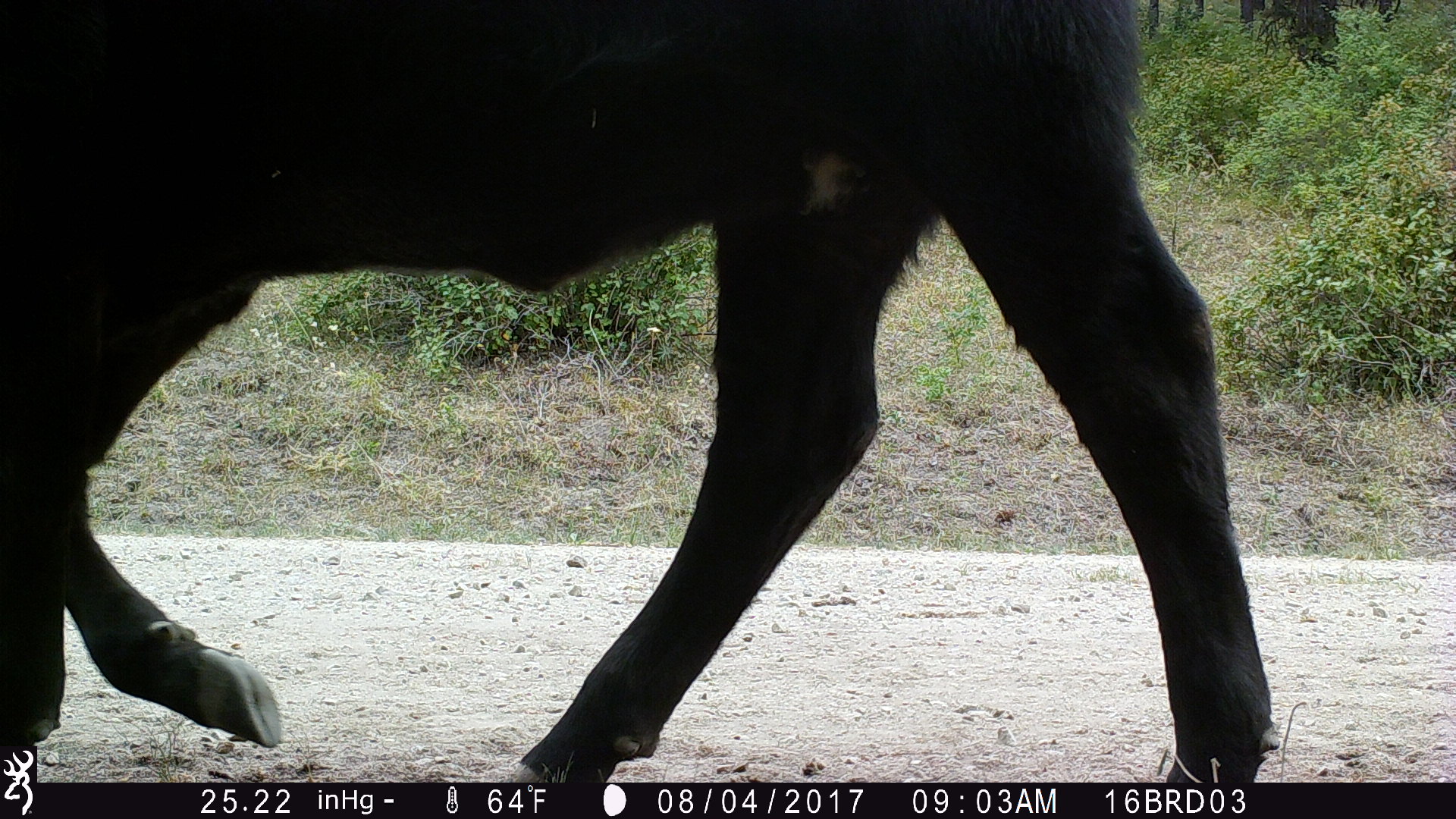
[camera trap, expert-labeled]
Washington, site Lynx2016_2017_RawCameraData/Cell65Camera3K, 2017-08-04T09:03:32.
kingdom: Animalia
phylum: Chordata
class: Mammalia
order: Artiodactyla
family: Bovidae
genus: Bos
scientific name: Bos taurus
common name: domestic cattle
Domestic cattle (Bos taurus). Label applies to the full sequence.